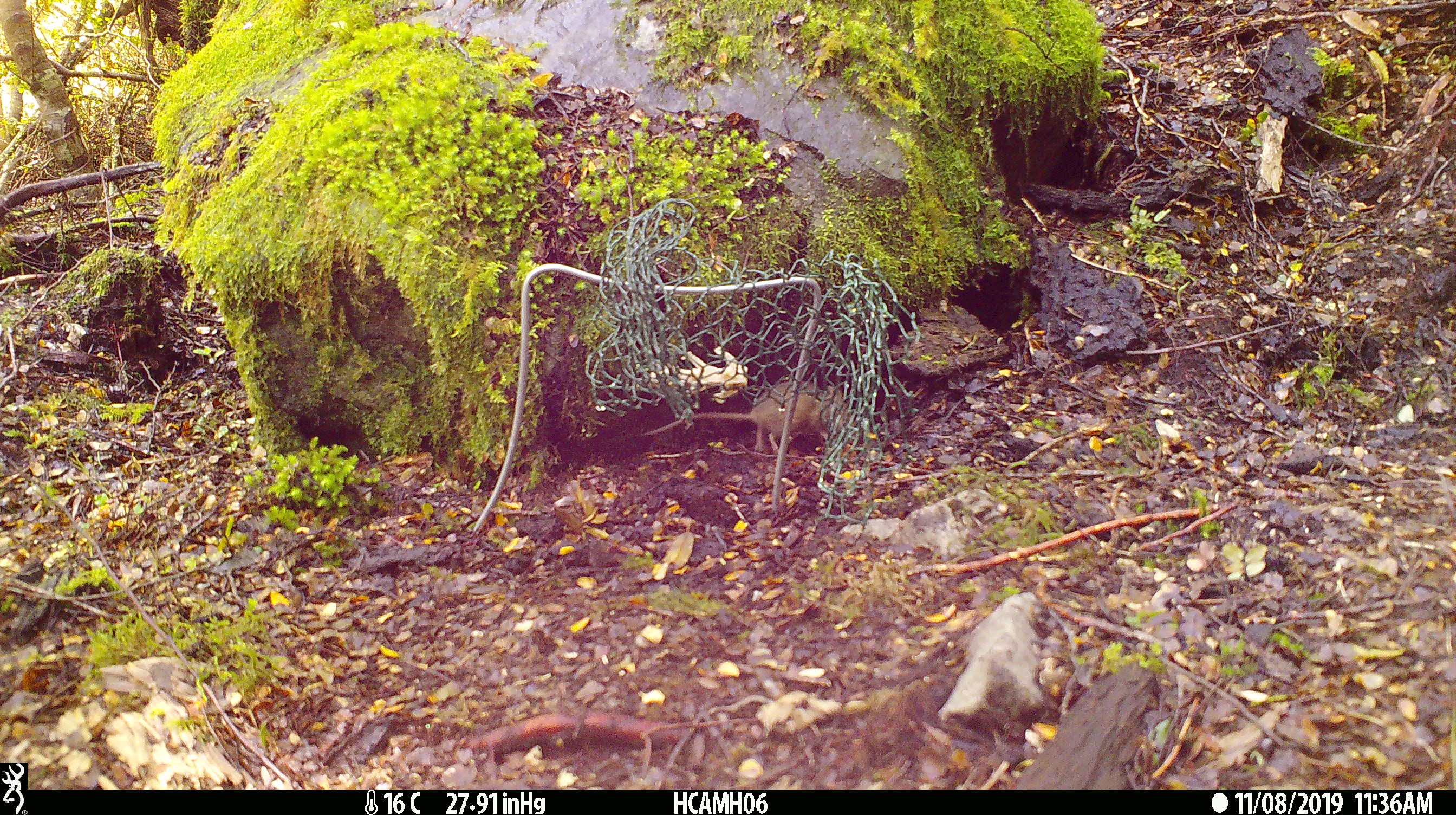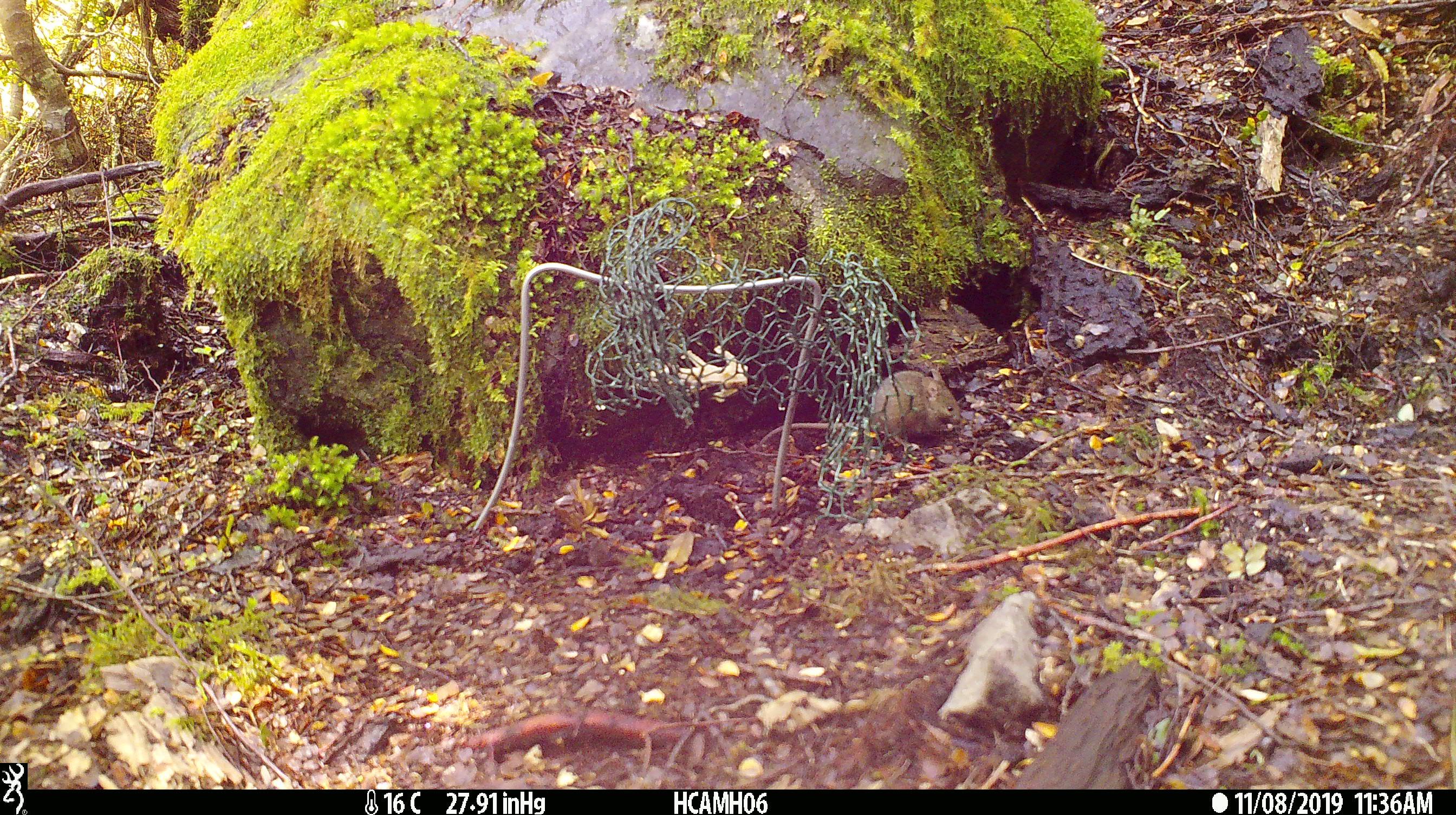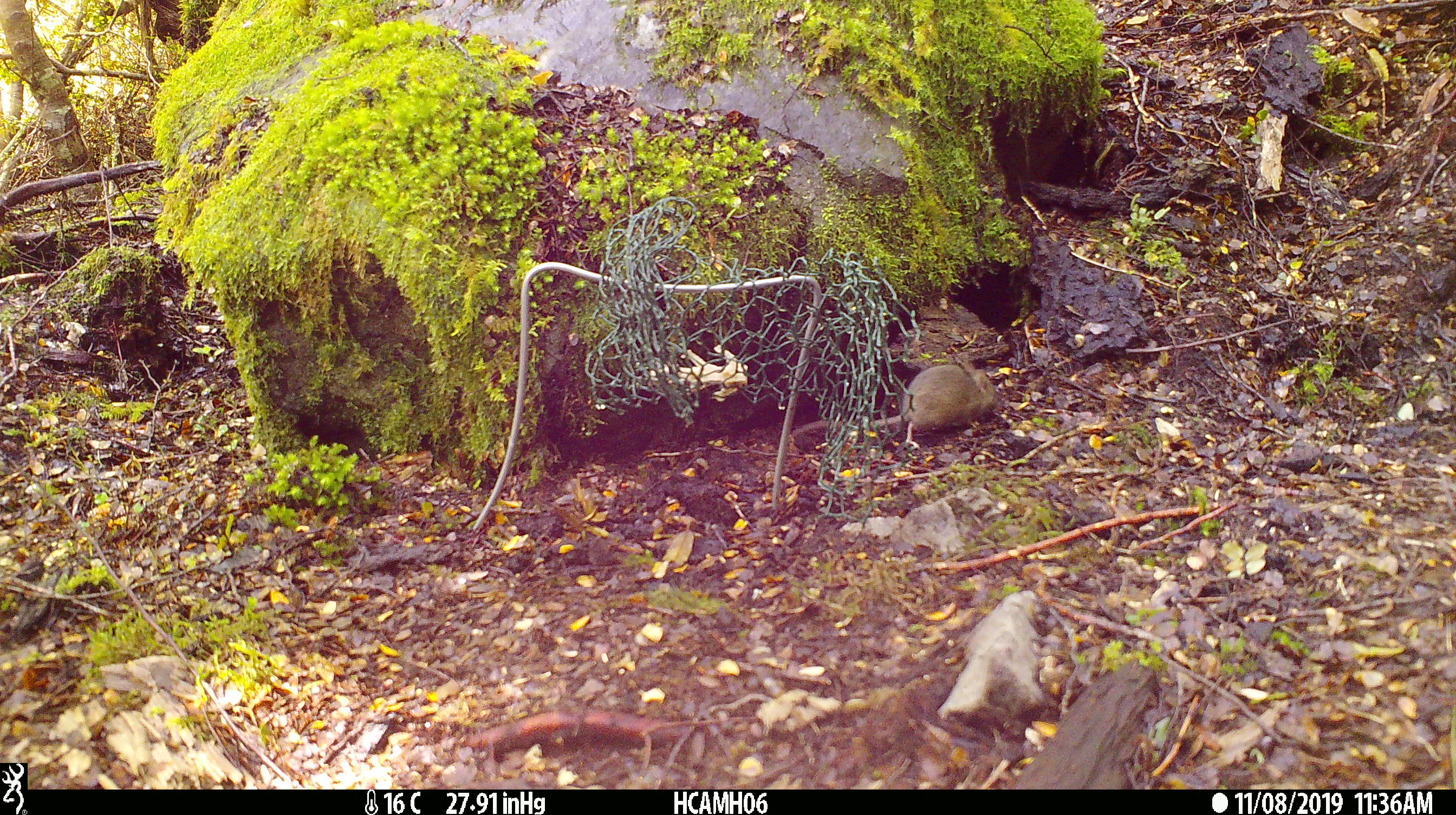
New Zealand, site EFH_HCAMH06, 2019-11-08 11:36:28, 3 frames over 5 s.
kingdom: Animalia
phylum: Chordata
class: Mammalia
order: Rodentia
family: Muridae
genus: Mus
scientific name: Mus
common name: mouse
Mouse (Mus).